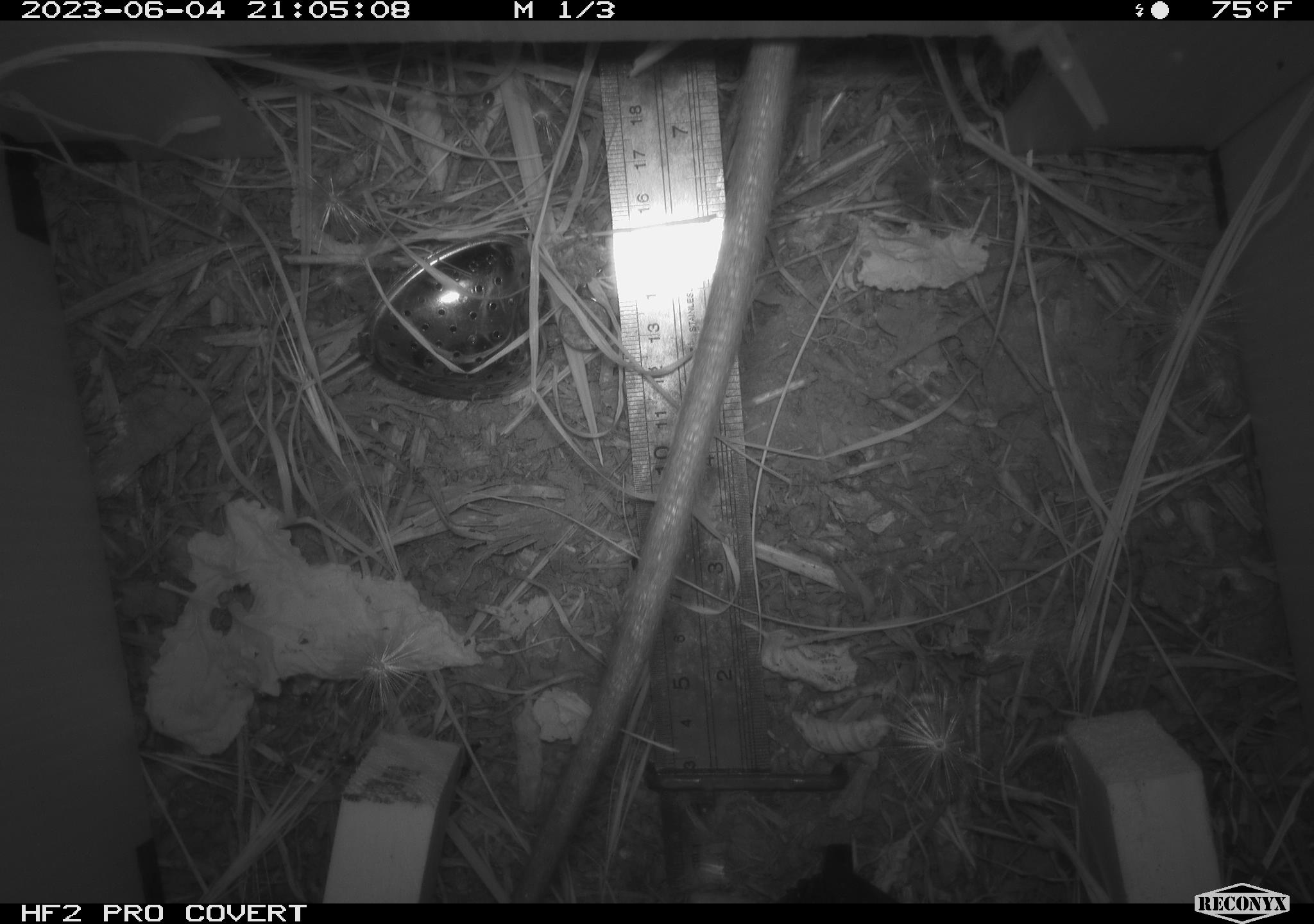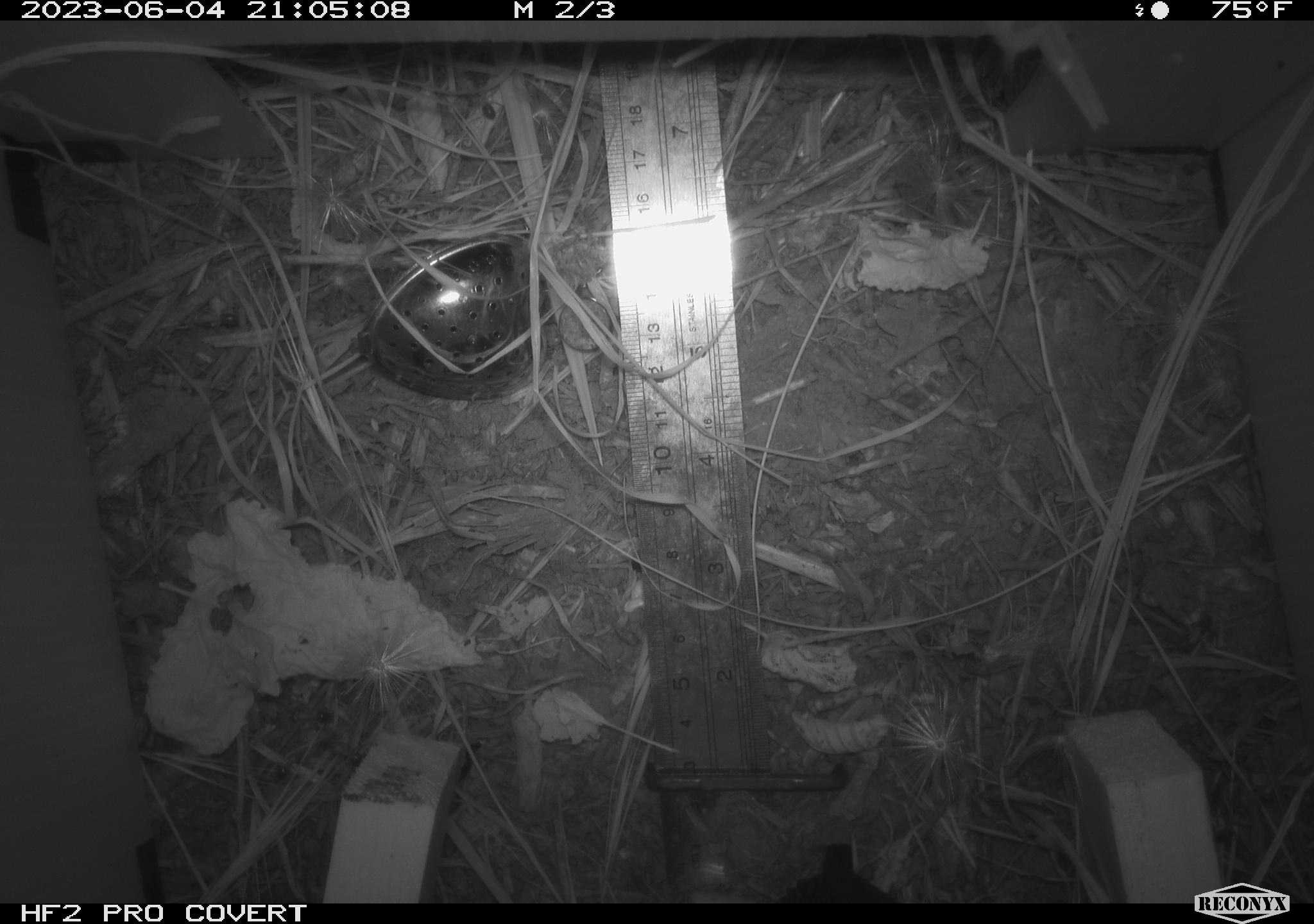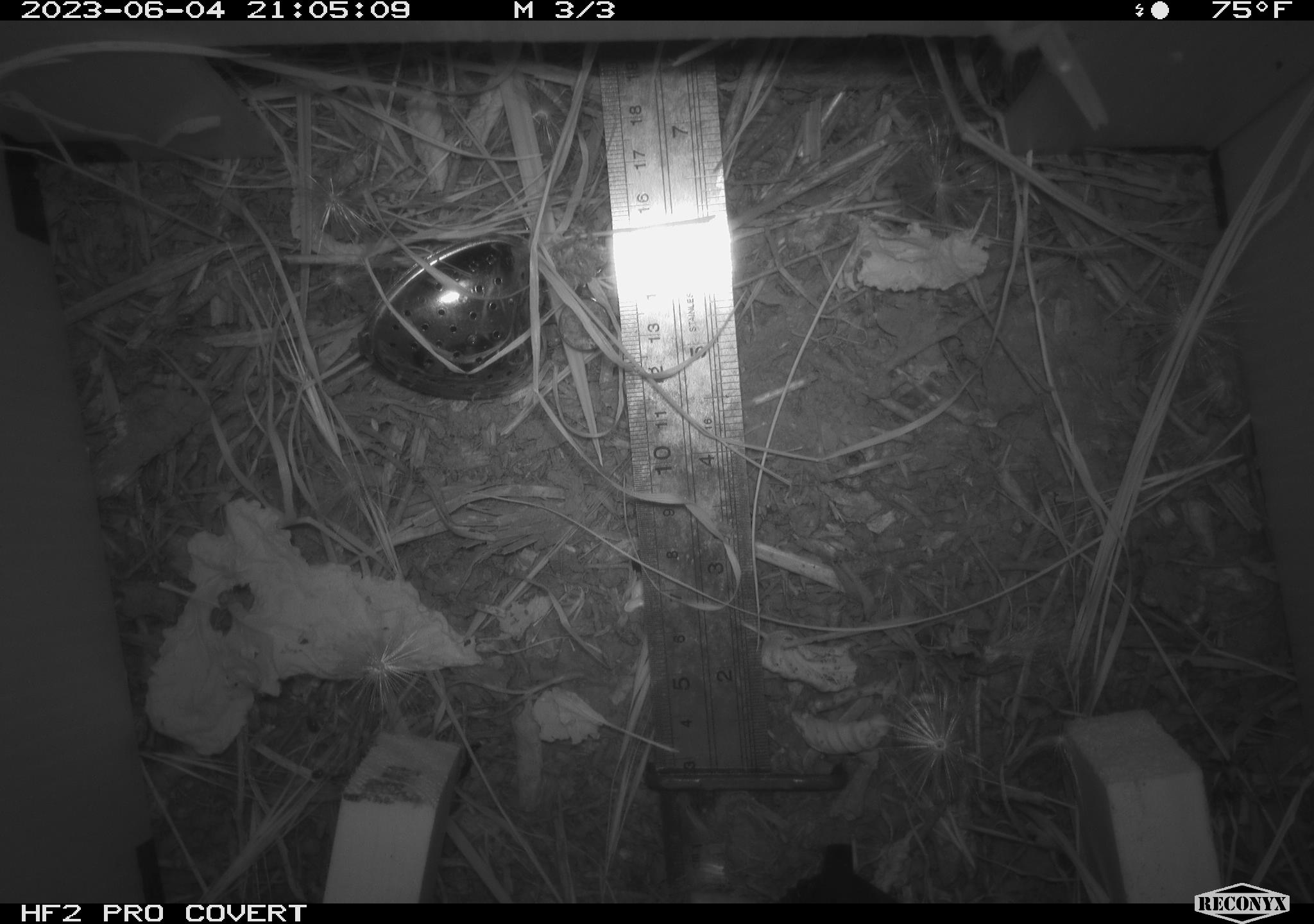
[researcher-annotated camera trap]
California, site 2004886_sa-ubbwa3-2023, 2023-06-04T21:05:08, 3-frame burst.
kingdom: Animalia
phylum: Chordata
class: Mammalia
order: Rodentia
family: Muridae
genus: Rattus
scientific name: Rattus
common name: rat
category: rattus species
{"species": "rattus species (rat) (Rattus)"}